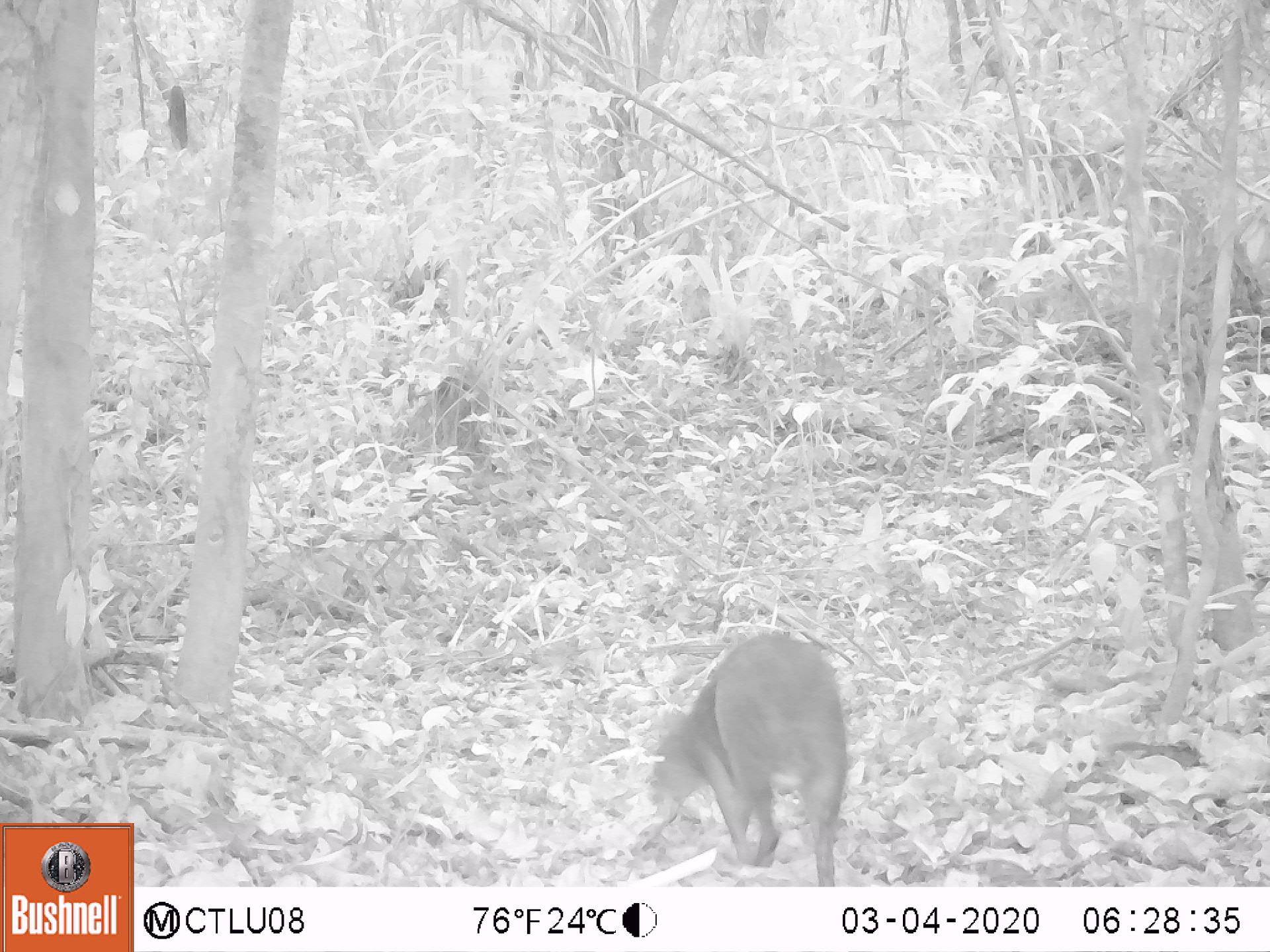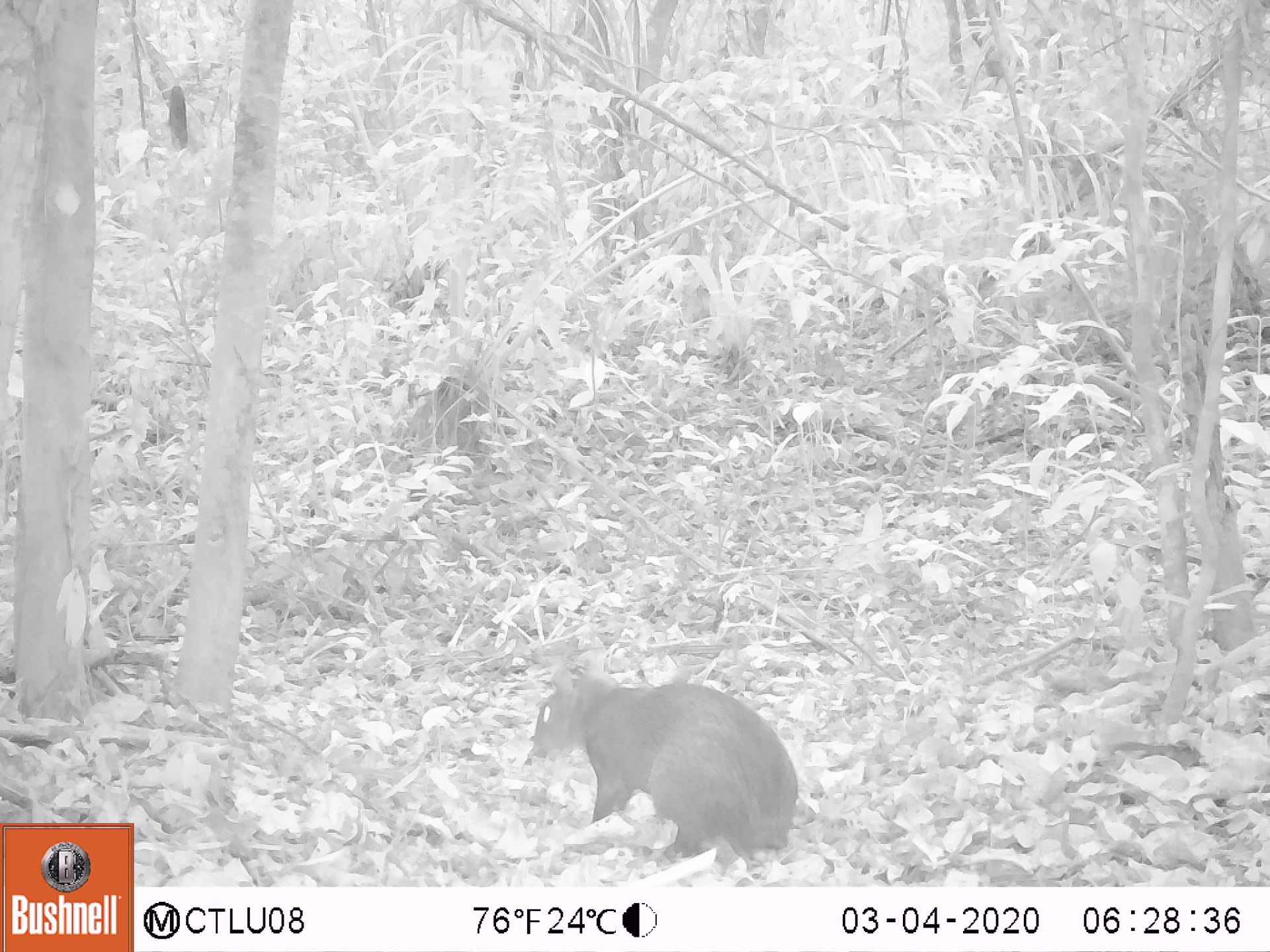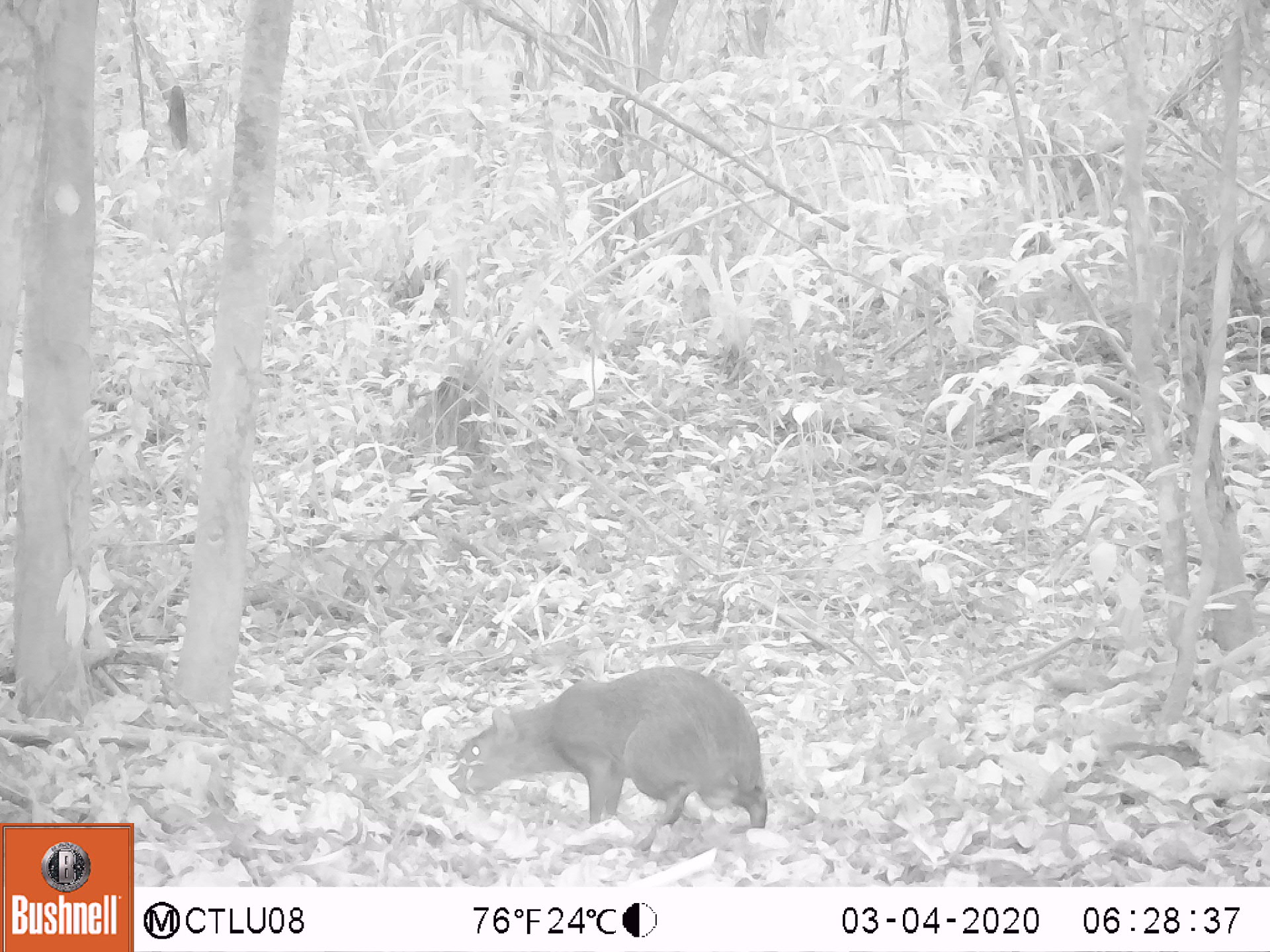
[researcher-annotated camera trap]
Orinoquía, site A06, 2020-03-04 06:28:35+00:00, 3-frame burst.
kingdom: Animalia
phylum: Chordata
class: Mammalia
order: Rodentia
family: Dasyproctidae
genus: Dasyprocta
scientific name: Dasyprocta fuliginosa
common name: black agouti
Black agouti (Dasyprocta fuliginosa).